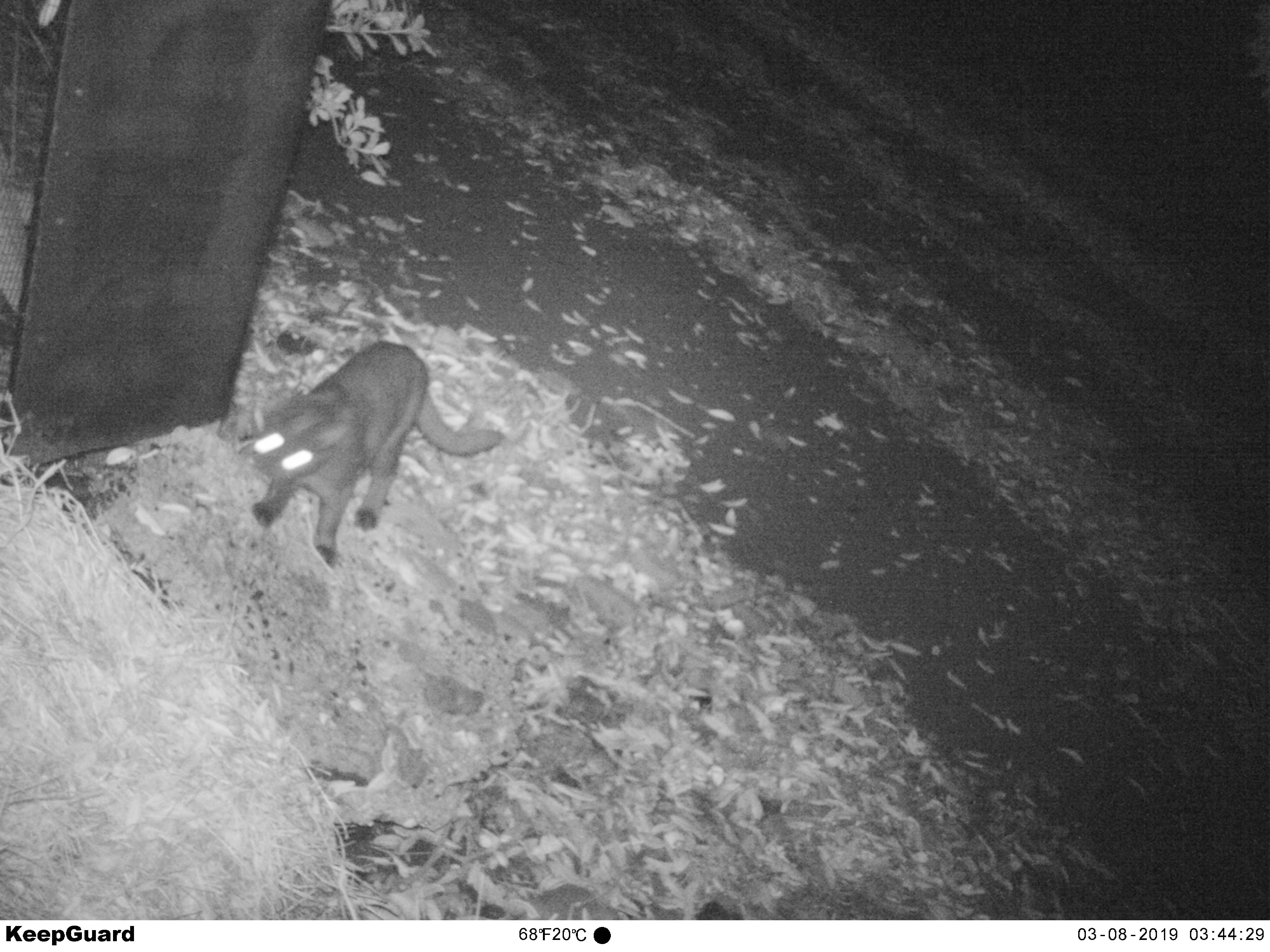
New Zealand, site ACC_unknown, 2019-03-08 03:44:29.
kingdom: Animalia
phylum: Chordata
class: Mammalia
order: Carnivora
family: Felidae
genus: Felis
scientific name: Felis catus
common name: domestic cat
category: cat